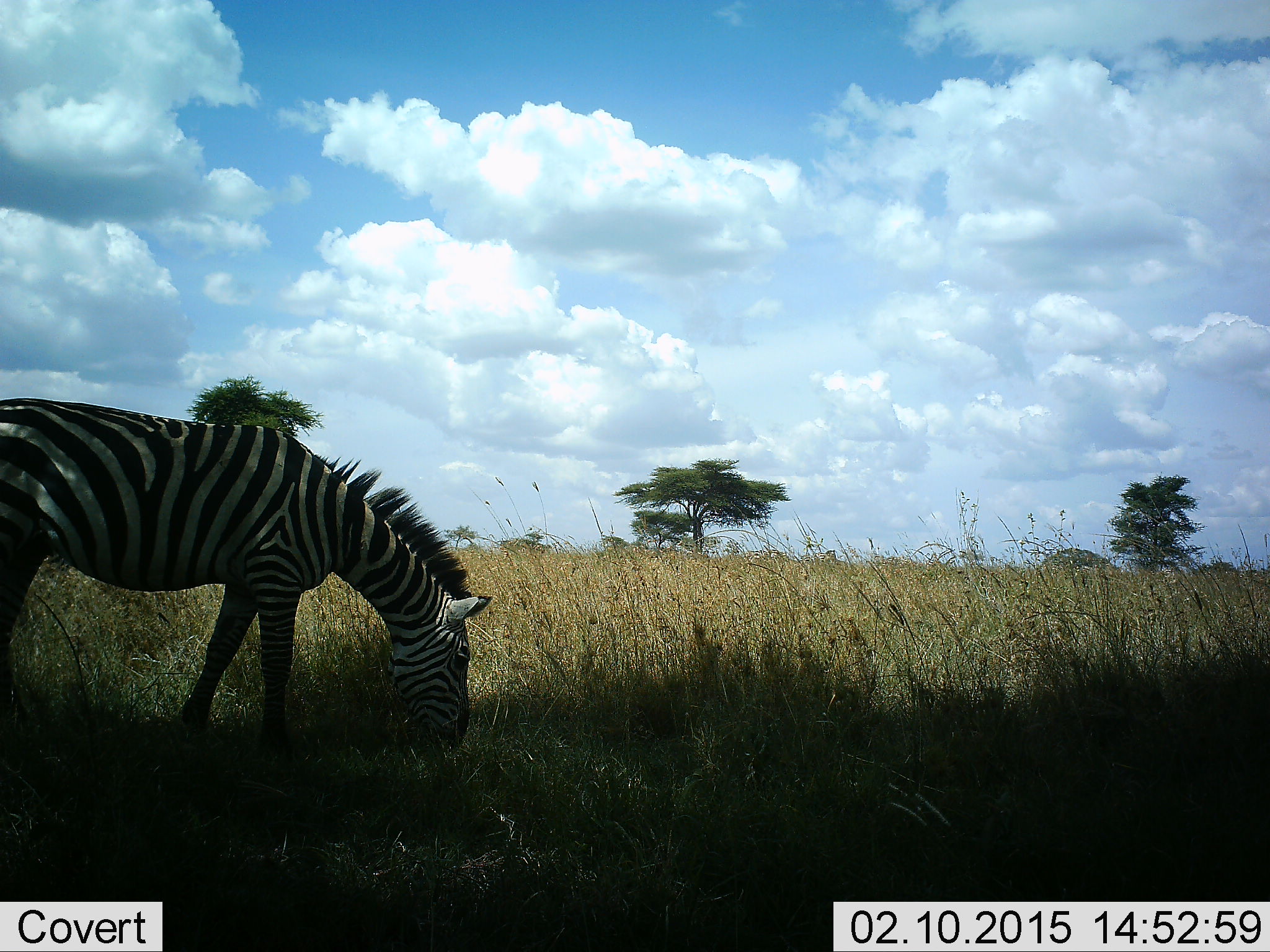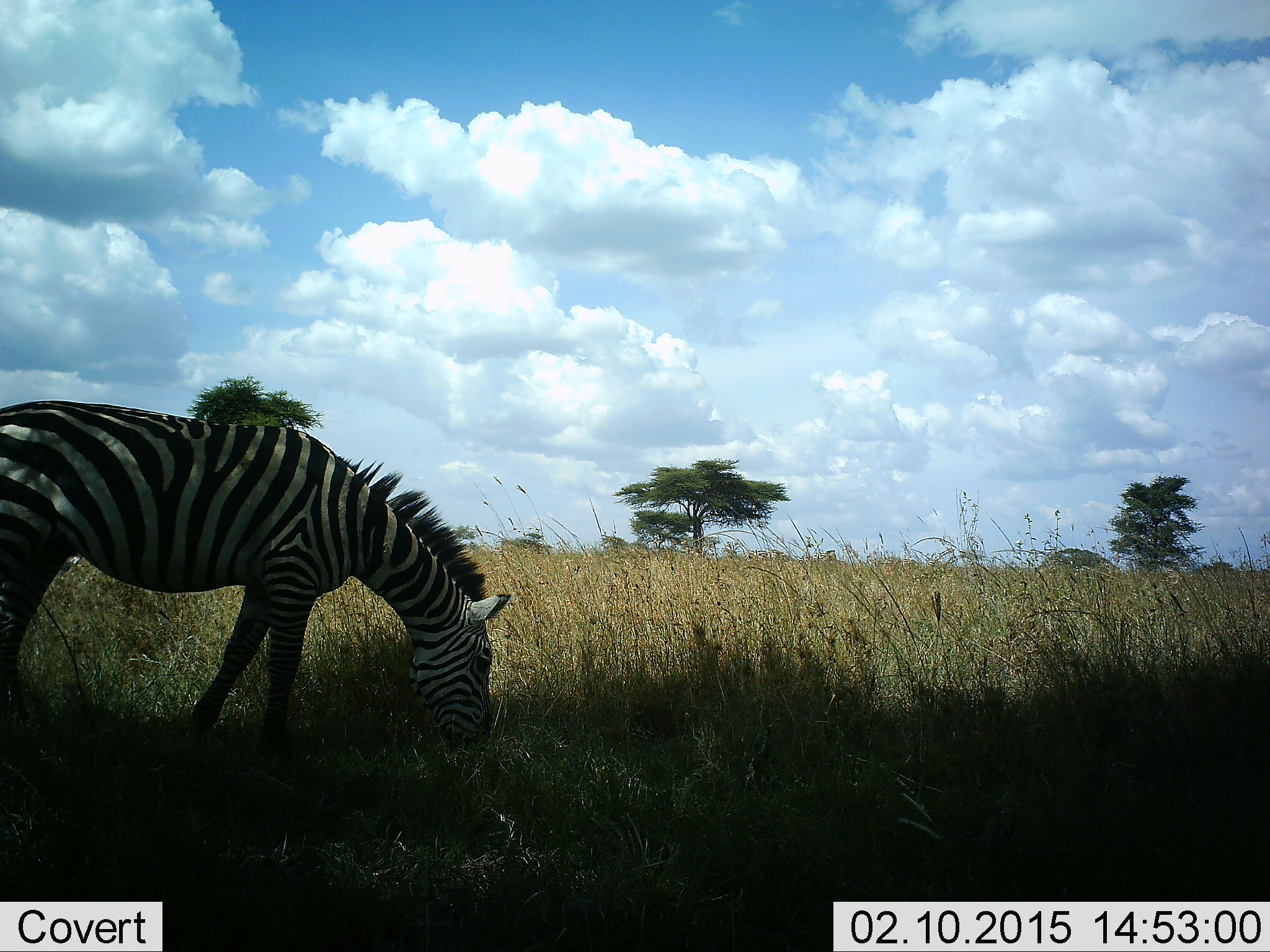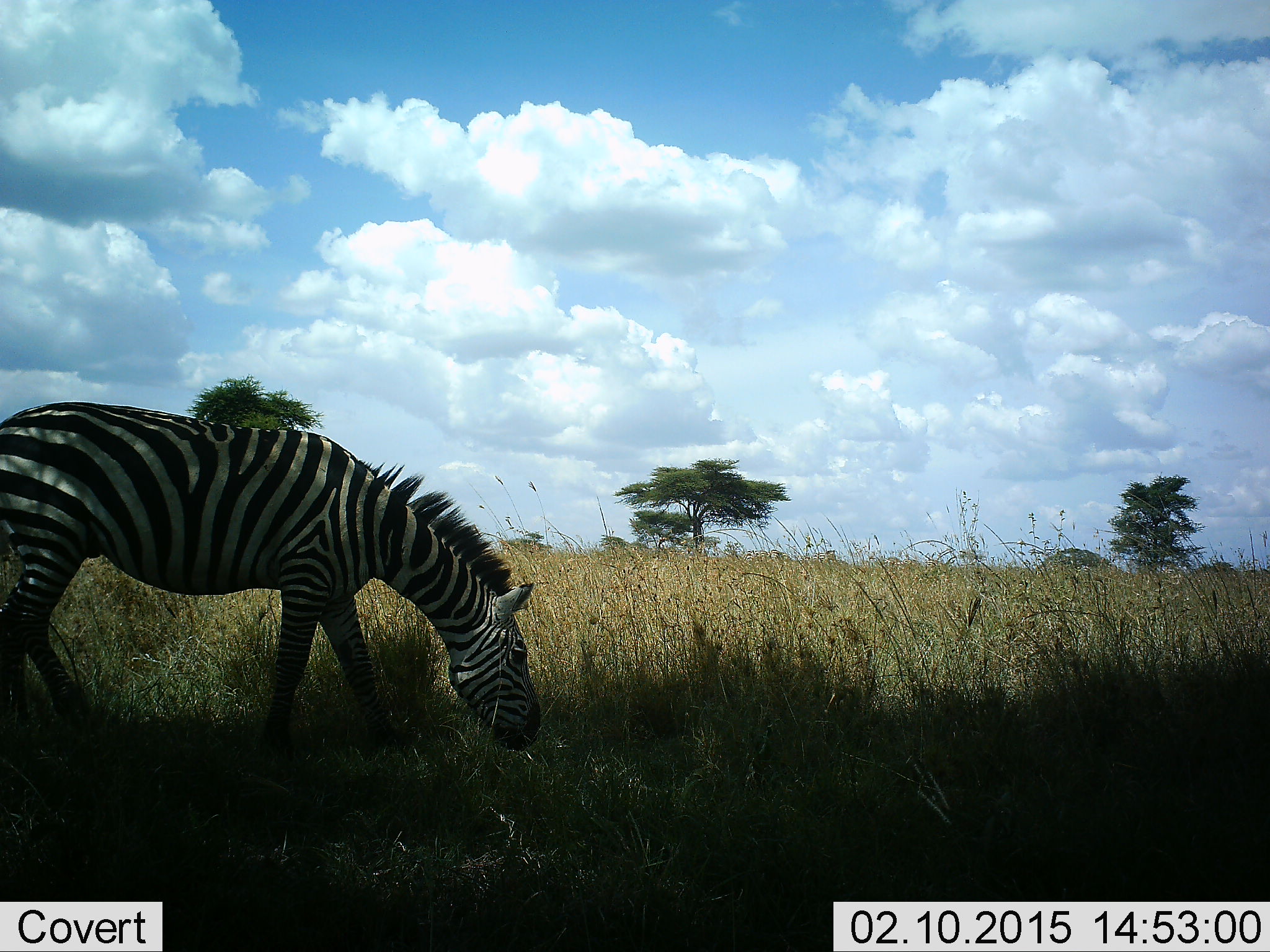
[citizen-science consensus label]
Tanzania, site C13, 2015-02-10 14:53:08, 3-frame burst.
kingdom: Animalia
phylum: Chordata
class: Mammalia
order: Perissodactyla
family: Equidae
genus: Equus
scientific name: Equus quagga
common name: plains zebra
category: zebra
Zebra (plains zebra) (Equus quagga), count 1. Behavior (volunteer vote fractions): standing 10%, resting 0%, moving 10%, interacting 0%. Young present (vote fraction): 0%. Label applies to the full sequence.